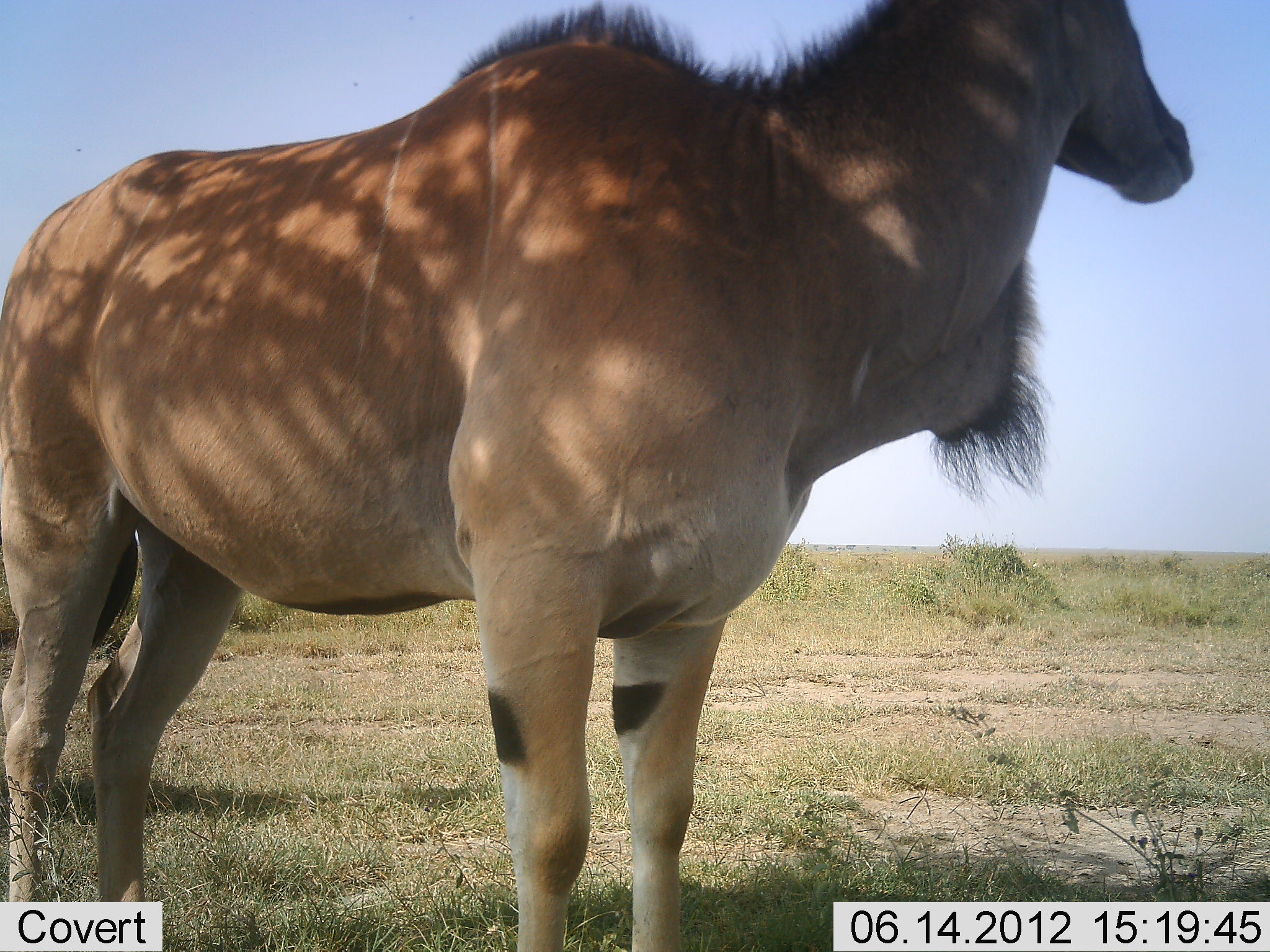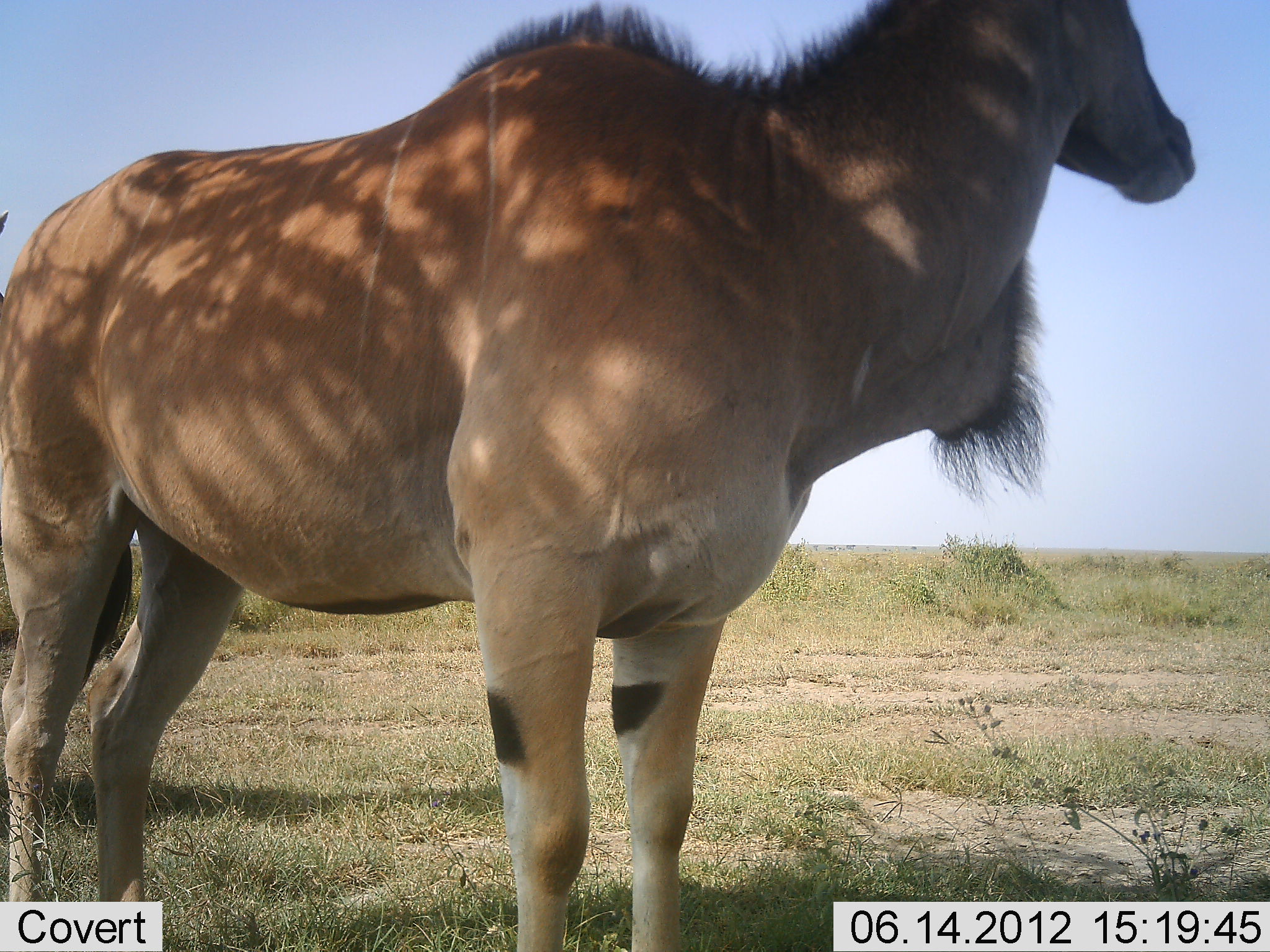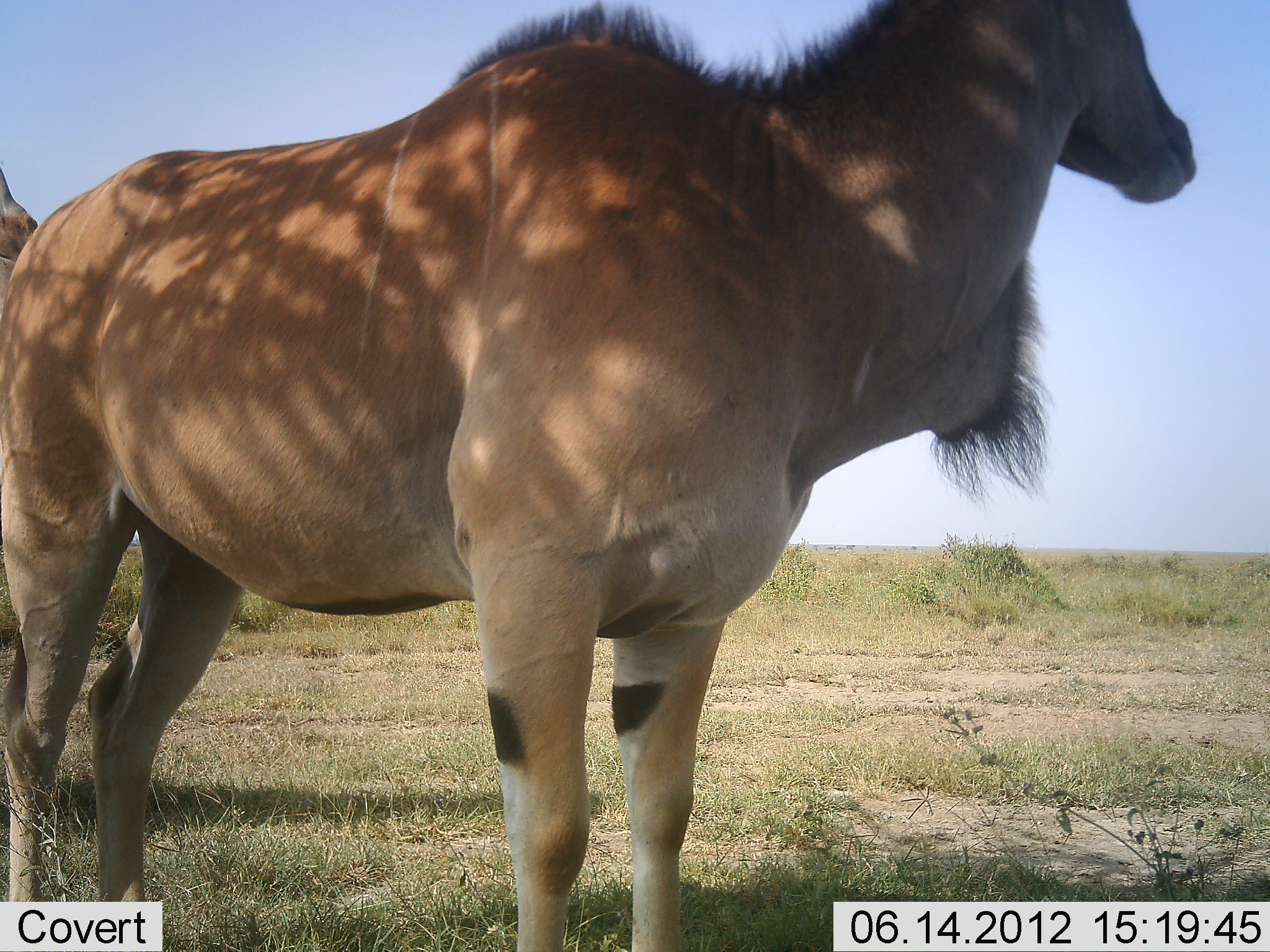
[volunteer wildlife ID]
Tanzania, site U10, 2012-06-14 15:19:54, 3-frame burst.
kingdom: Animalia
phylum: Chordata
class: Mammalia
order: Artiodactyla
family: Bovidae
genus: Tragelaphus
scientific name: Tragelaphus oryx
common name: eland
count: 2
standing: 100%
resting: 0%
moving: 20%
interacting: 0%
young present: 0%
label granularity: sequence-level